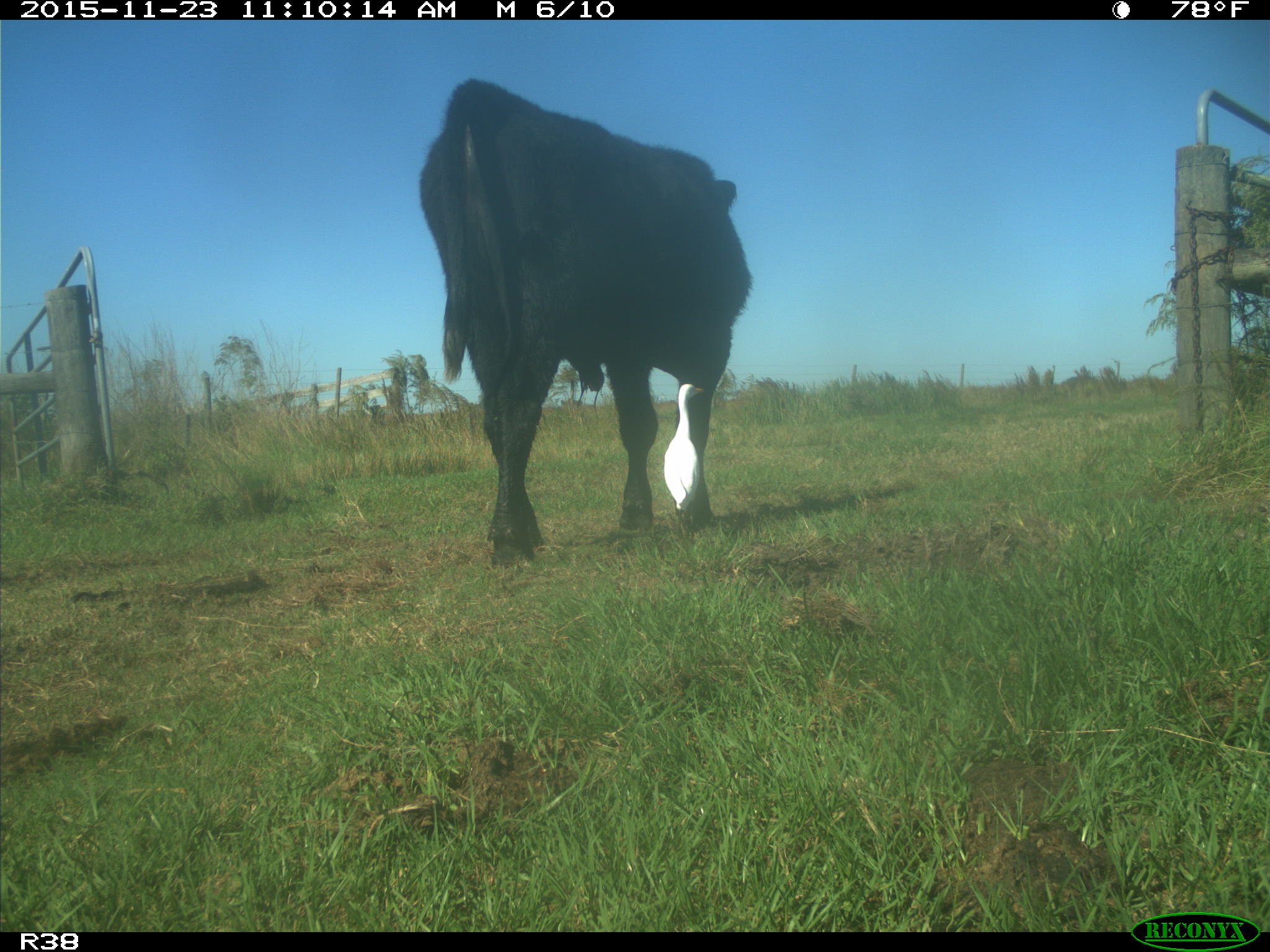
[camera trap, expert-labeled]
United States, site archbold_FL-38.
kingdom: Animalia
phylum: Chordata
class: Mammalia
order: Artiodactyla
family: Bovidae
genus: Bos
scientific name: Bos taurus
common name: domestic cow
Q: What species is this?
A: Bos taurus (domestic cow).